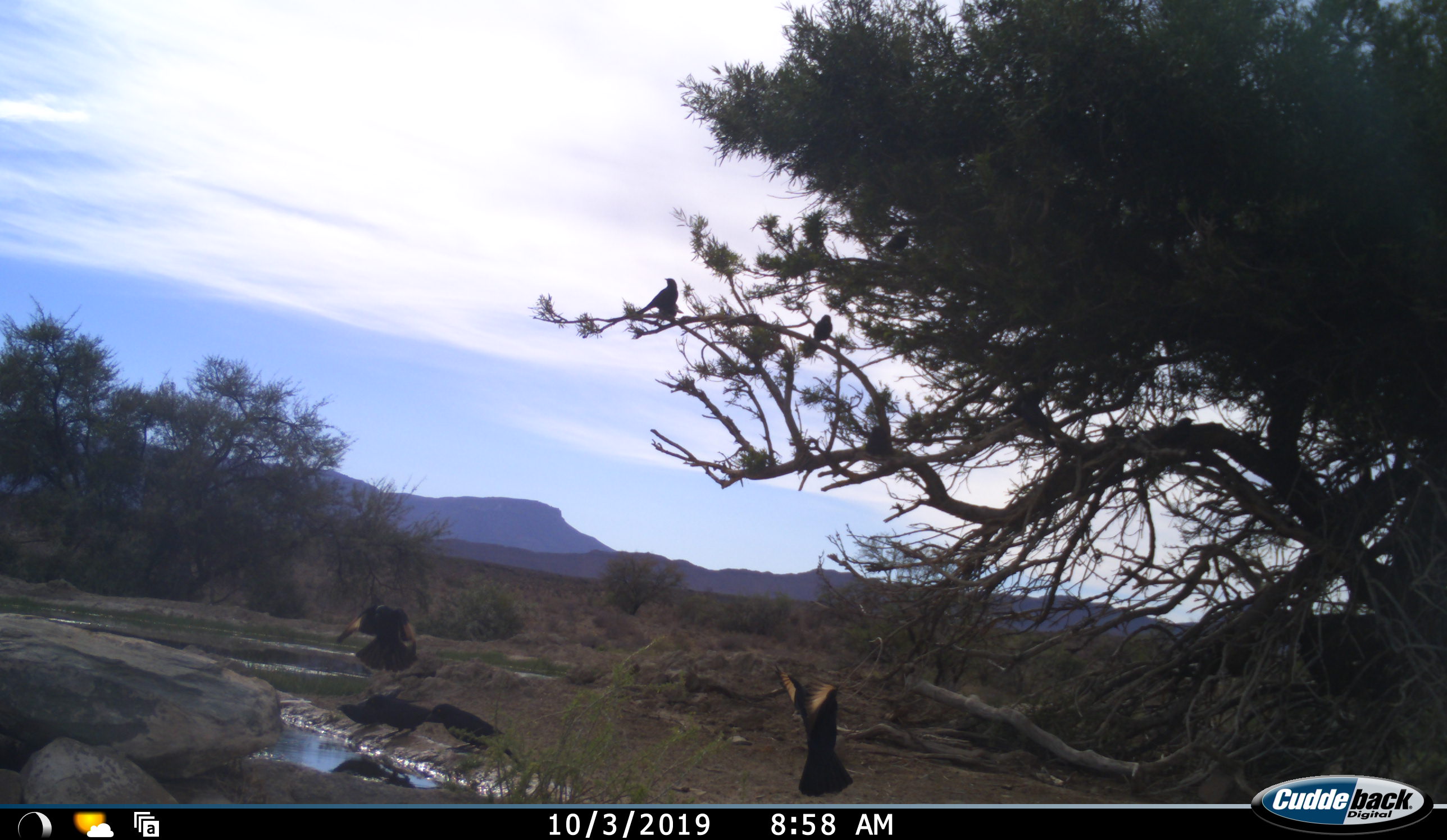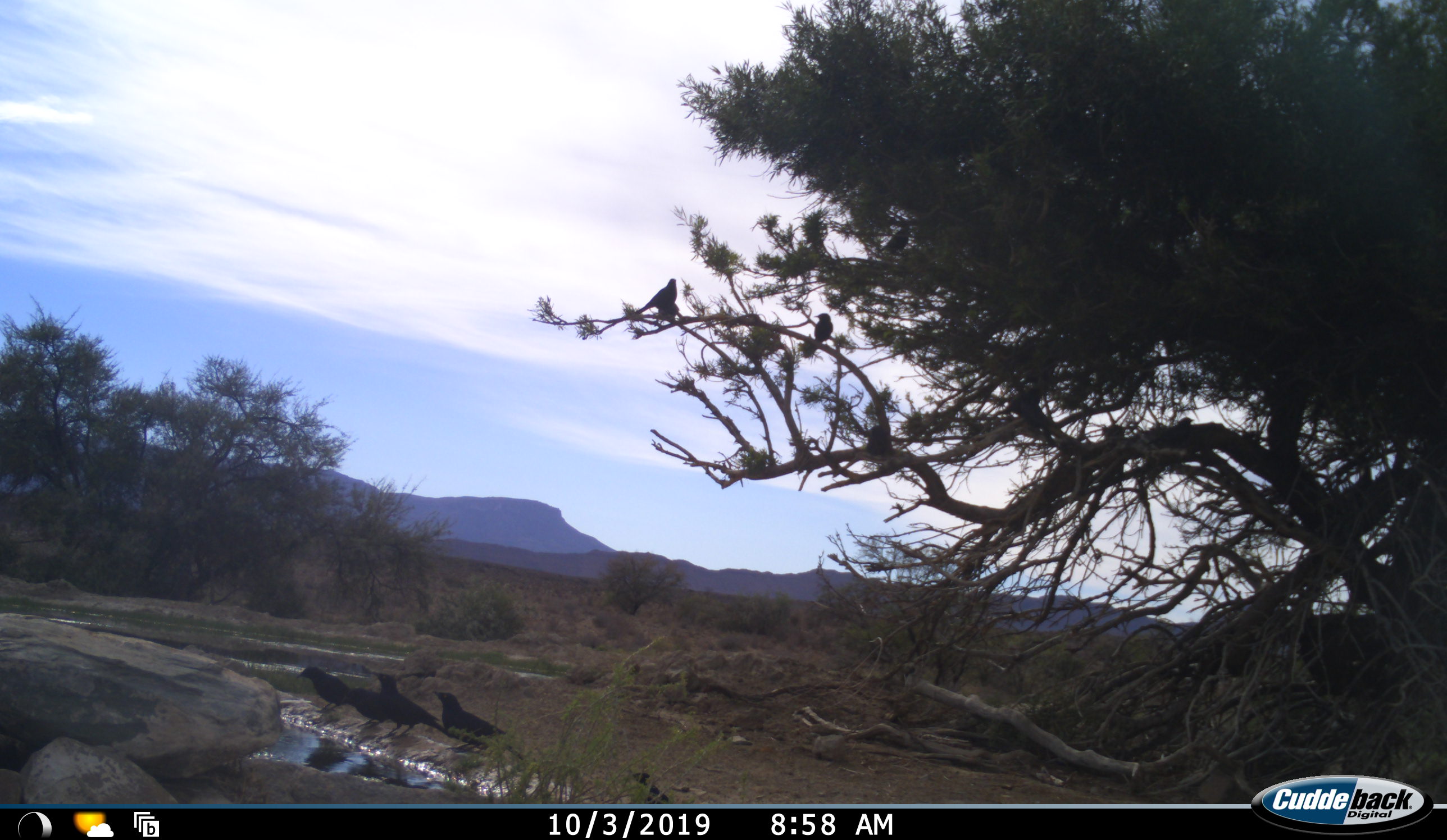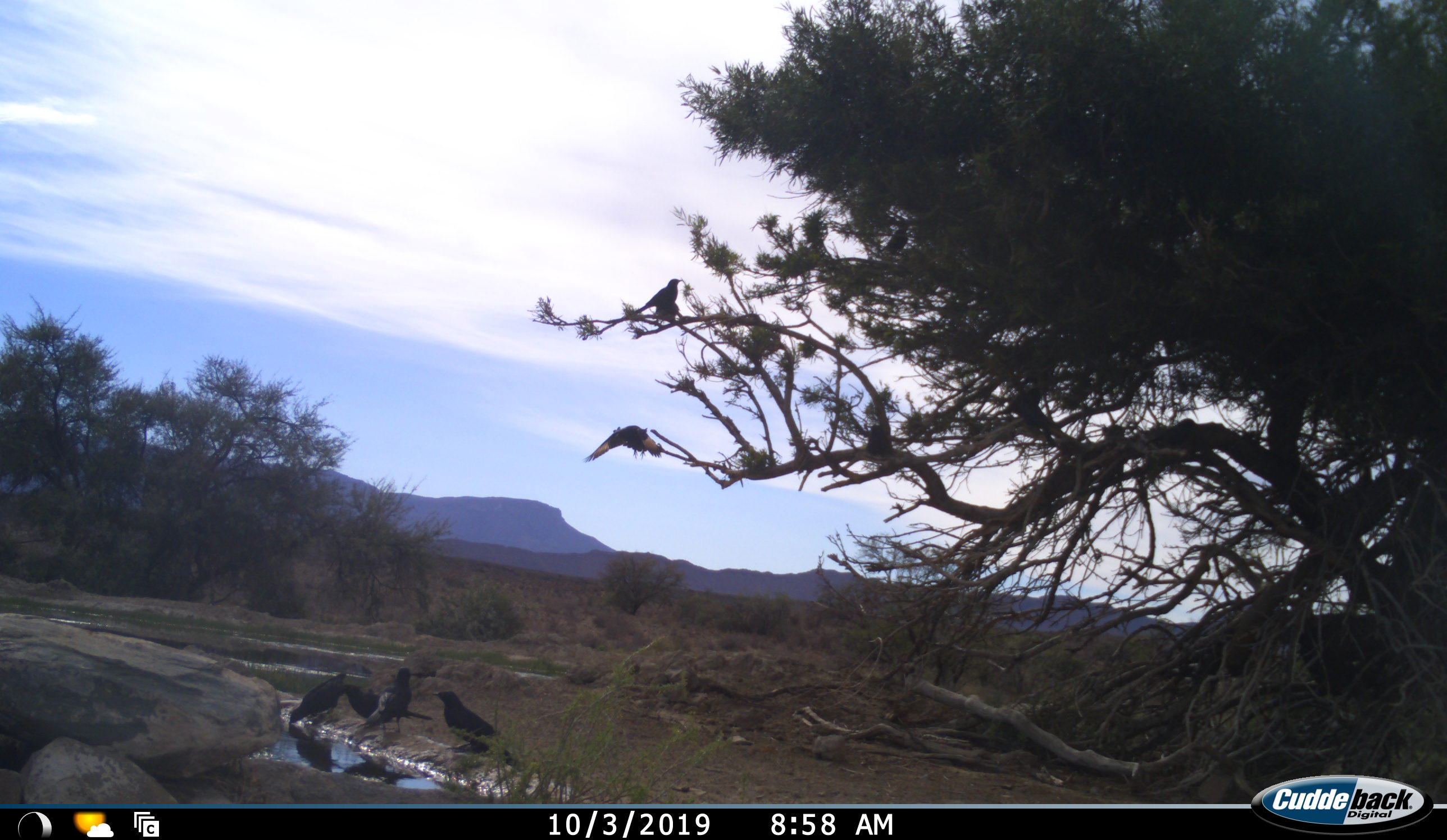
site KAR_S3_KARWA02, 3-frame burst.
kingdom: Animalia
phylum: Chordata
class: Aves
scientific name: Aves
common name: bird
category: birdother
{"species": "birdother (bird) (Aves)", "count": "7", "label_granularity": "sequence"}